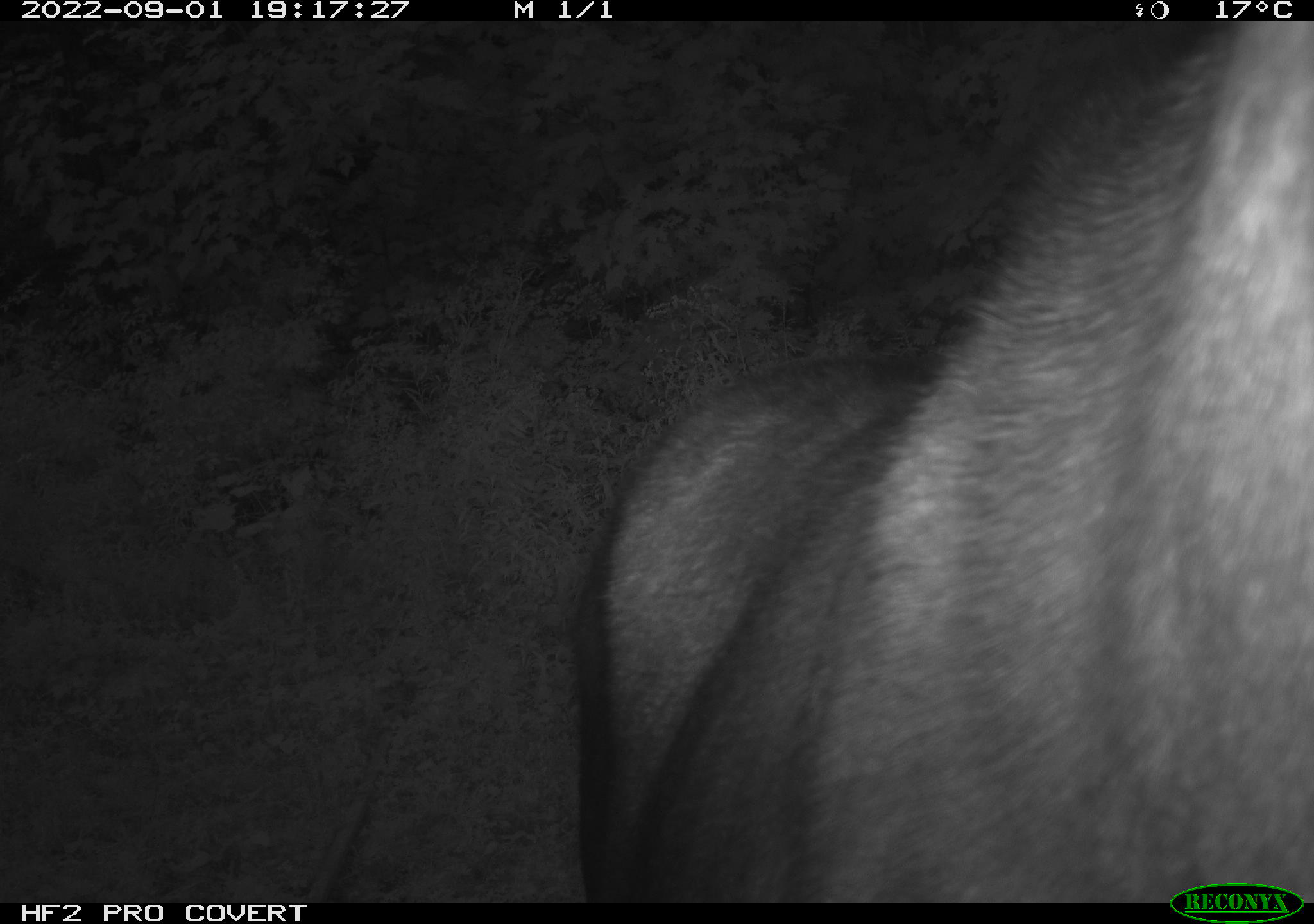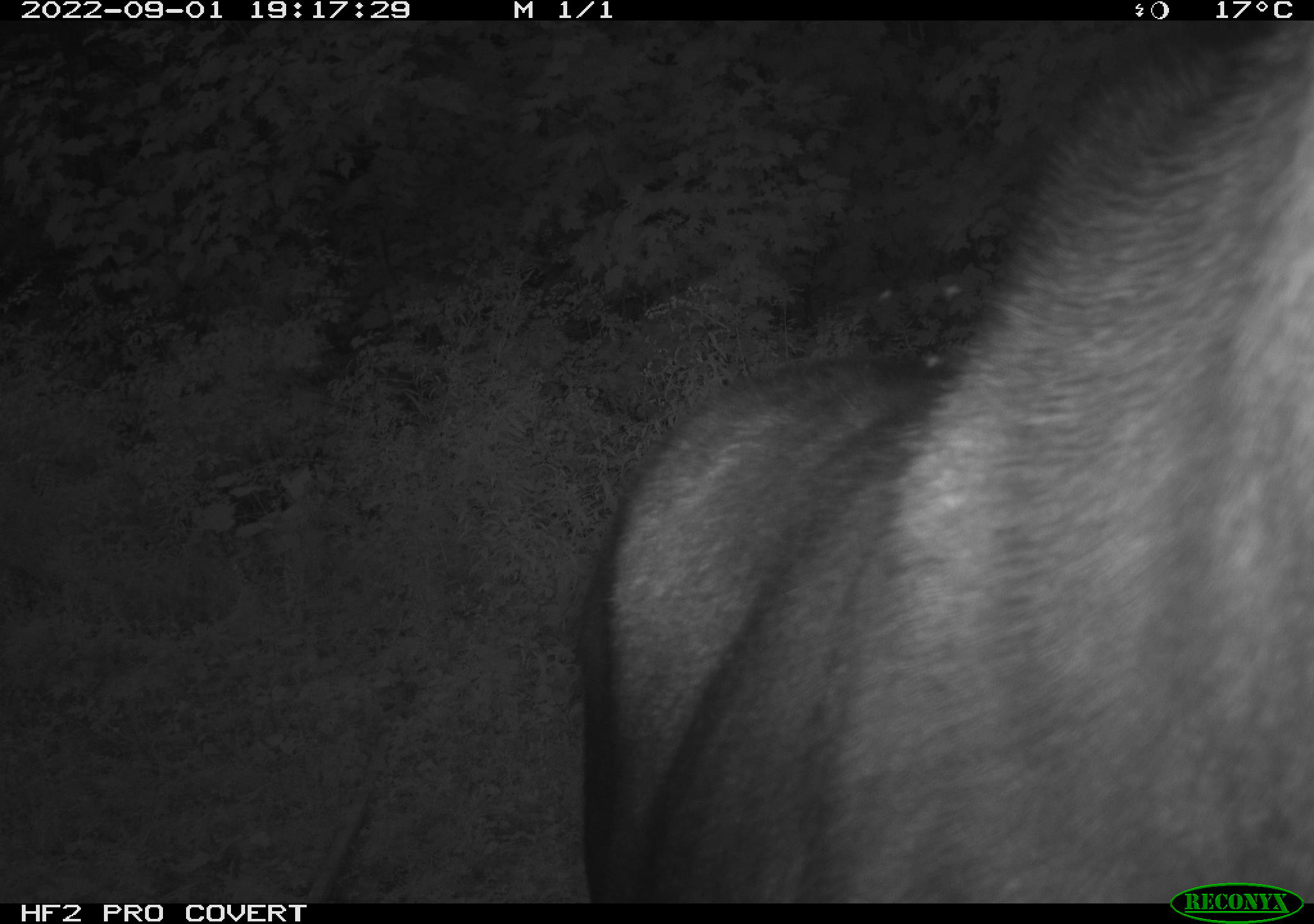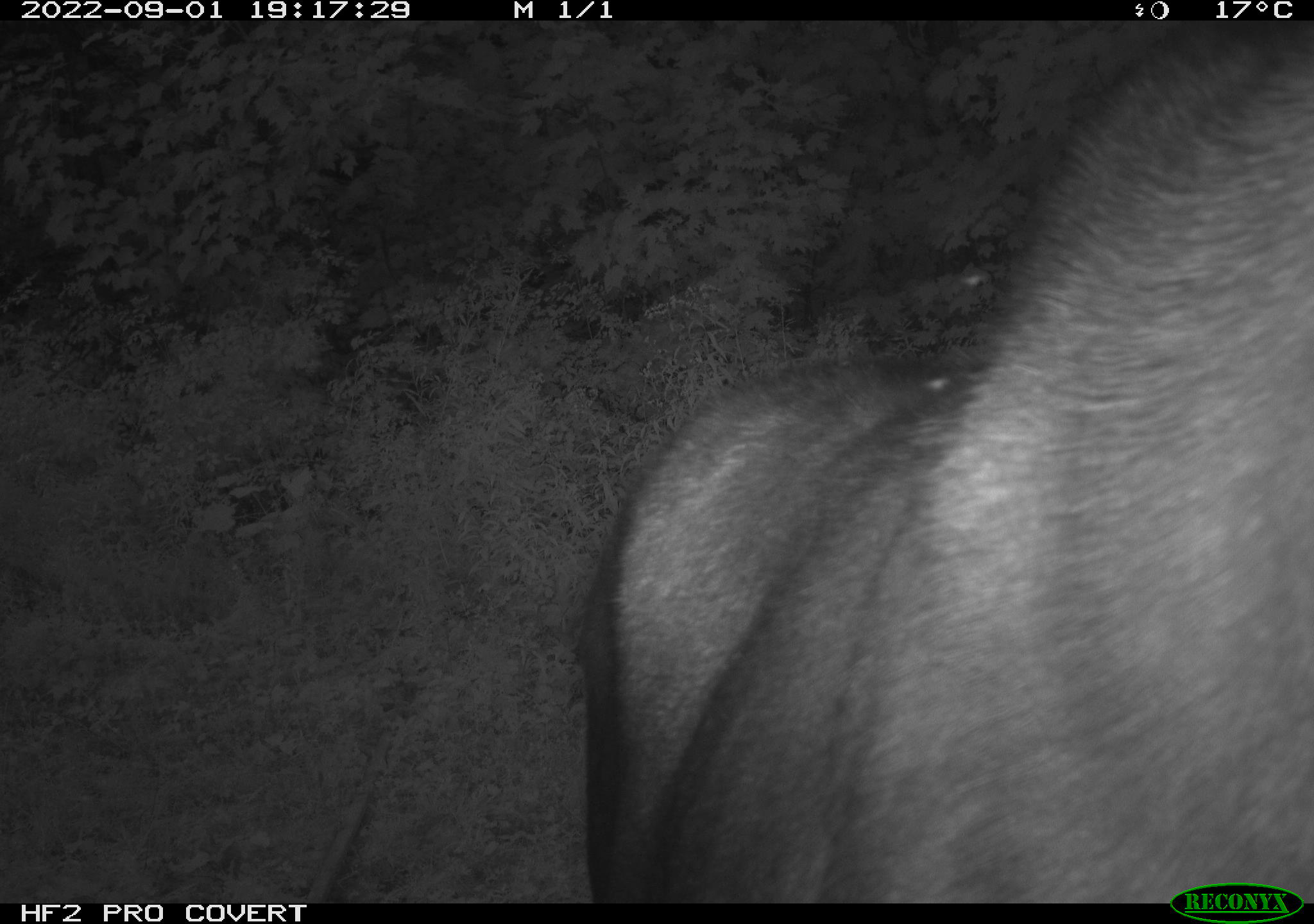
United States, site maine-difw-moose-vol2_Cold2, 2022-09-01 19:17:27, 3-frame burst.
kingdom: Animalia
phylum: Chordata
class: Mammalia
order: Artiodactyla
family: Cervidae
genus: Alces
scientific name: Alces alces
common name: moose